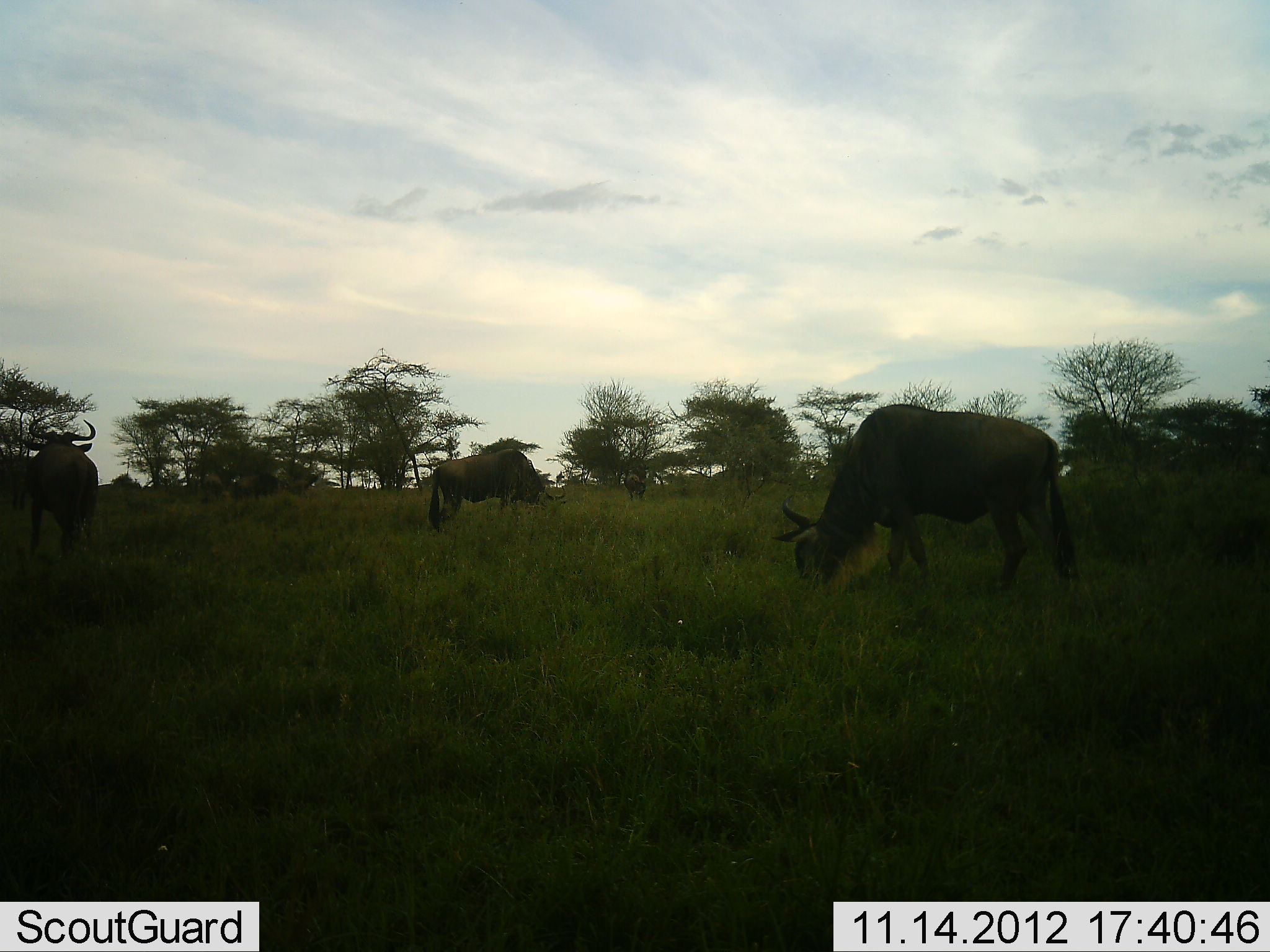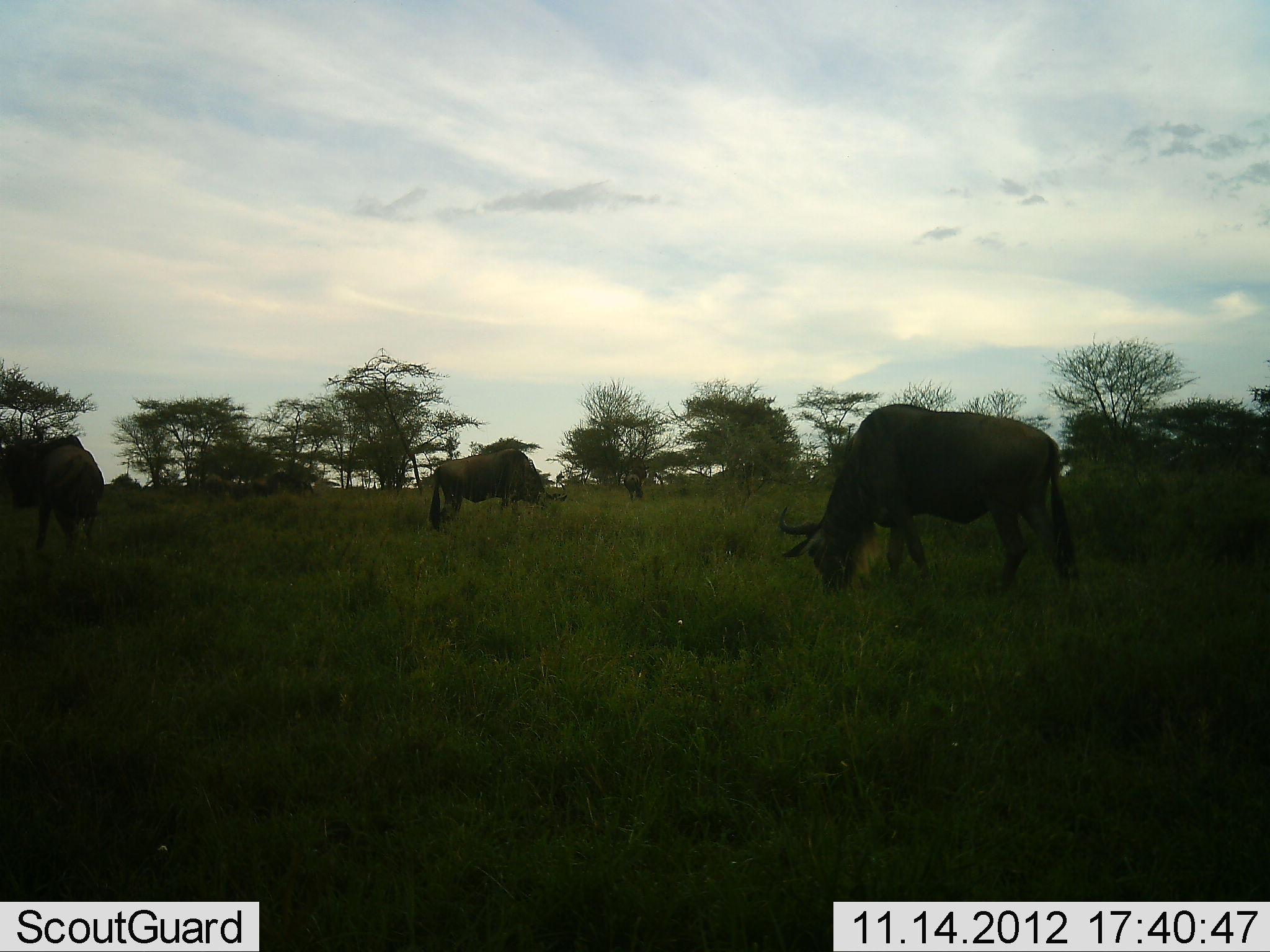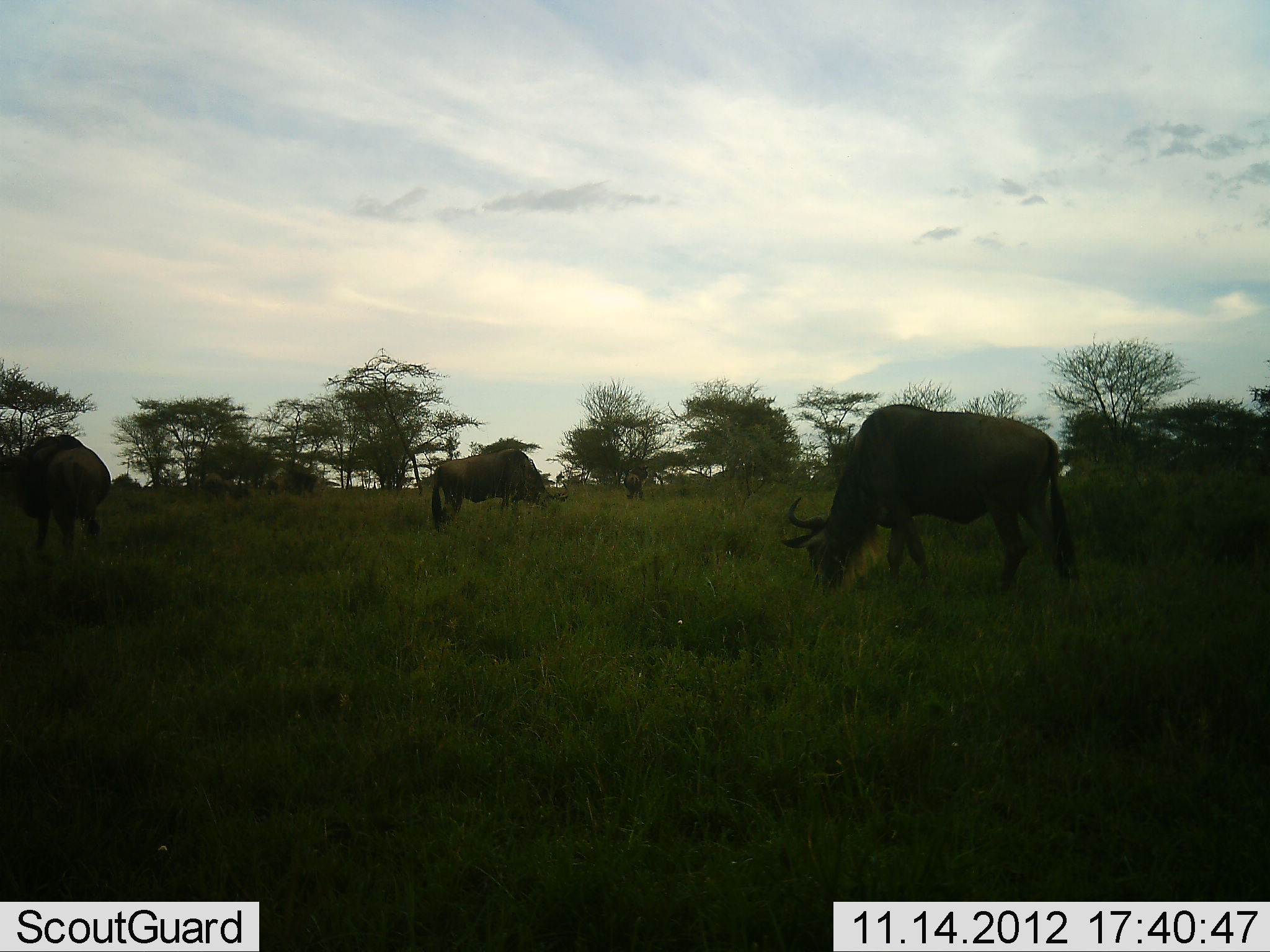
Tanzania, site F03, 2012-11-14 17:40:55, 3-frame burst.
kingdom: Animalia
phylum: Chordata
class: Mammalia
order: Artiodactyla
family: Bovidae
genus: Connochaetes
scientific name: Connochaetes taurinus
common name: blue wildebeest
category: wildebeest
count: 5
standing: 40%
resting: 0%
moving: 30%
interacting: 0%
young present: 0%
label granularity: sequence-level